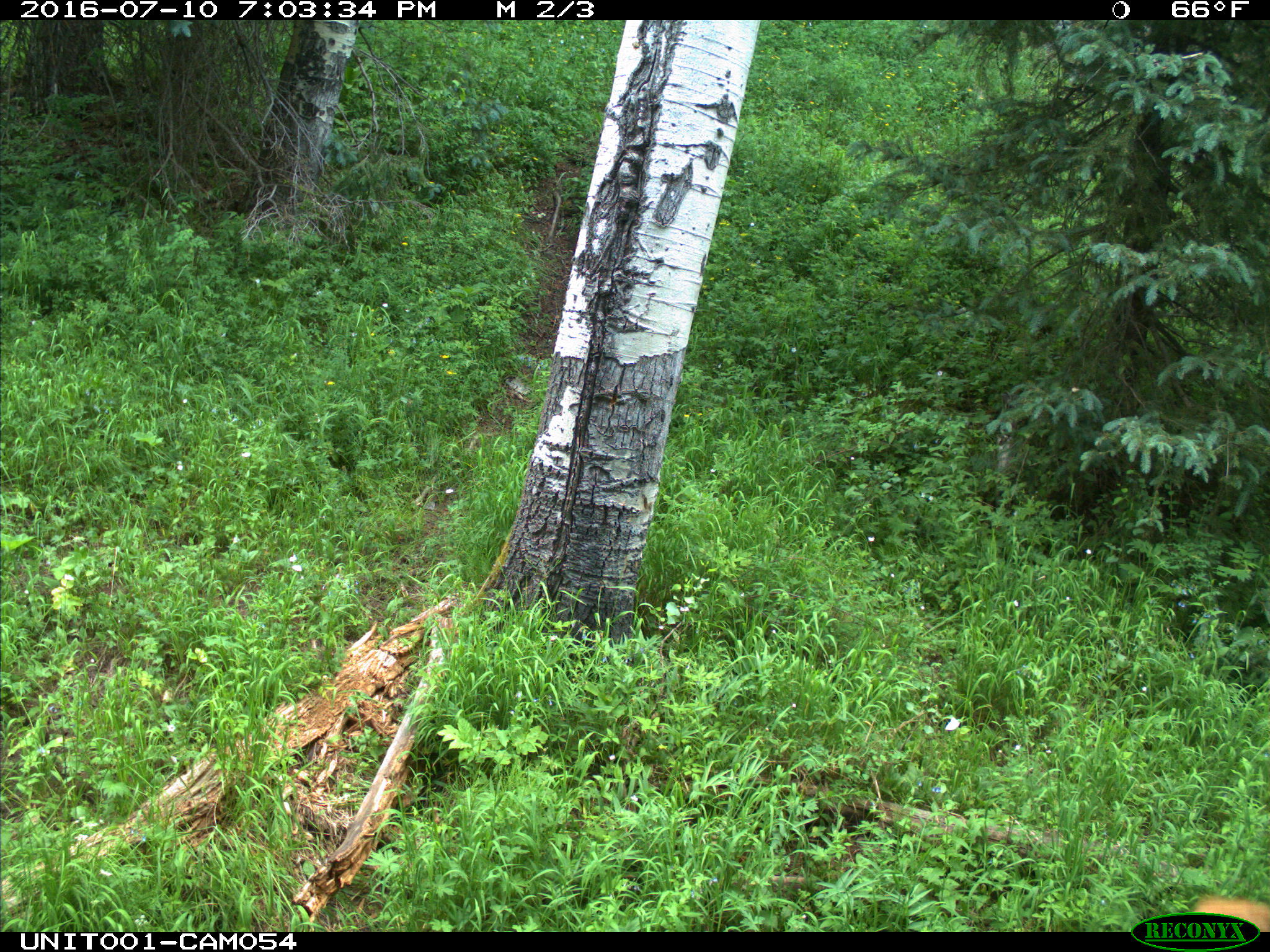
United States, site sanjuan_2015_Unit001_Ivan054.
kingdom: Animalia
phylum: Chordata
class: Mammalia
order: Artiodactyla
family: Cervidae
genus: Cervus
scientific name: Cervus elaphus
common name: red deer